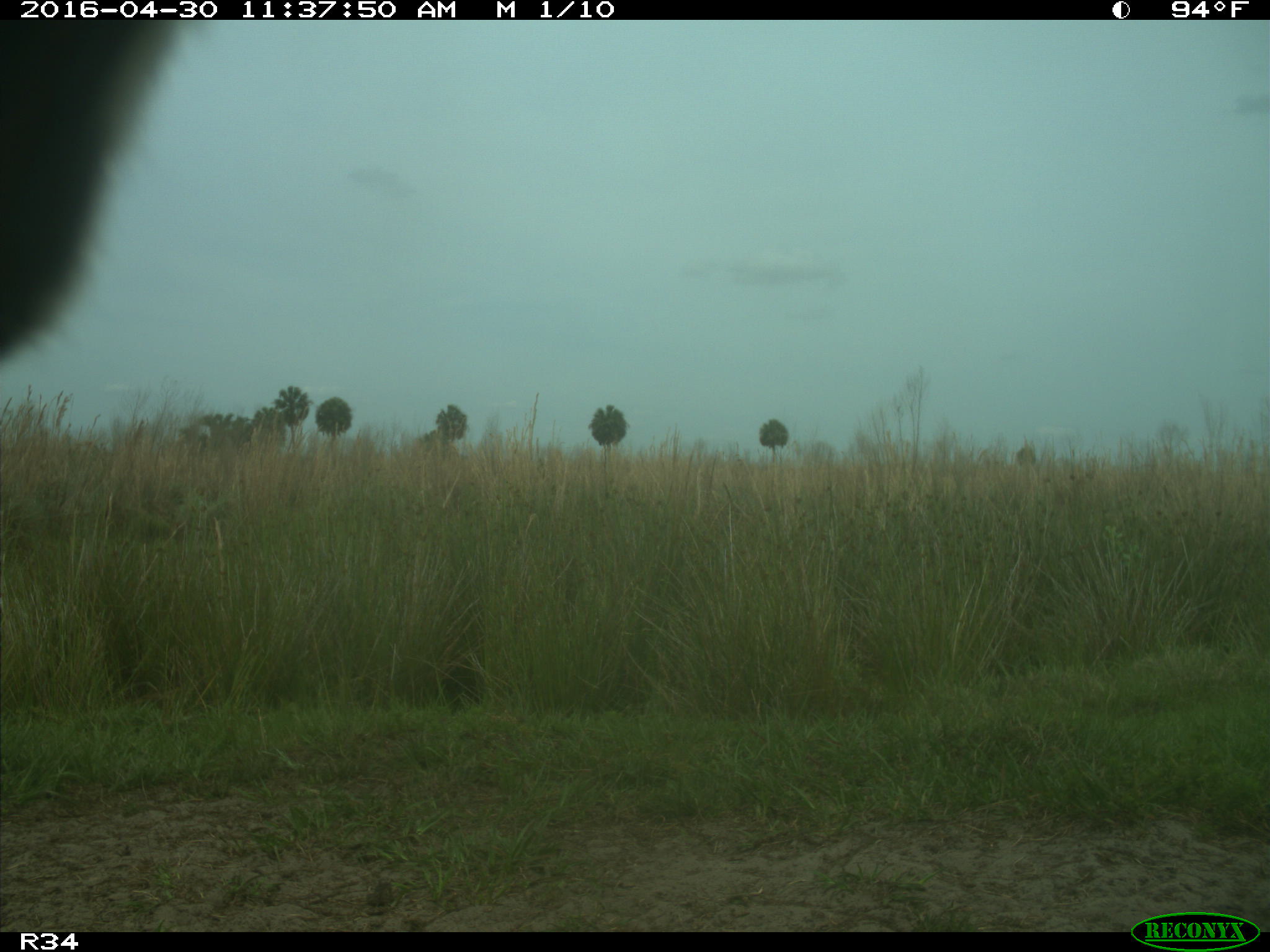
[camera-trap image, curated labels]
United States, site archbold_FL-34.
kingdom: Animalia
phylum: Chordata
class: Mammalia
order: Artiodactyla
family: Bovidae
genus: Bos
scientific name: Bos taurus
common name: domestic cow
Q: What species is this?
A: Bos taurus (domestic cow).